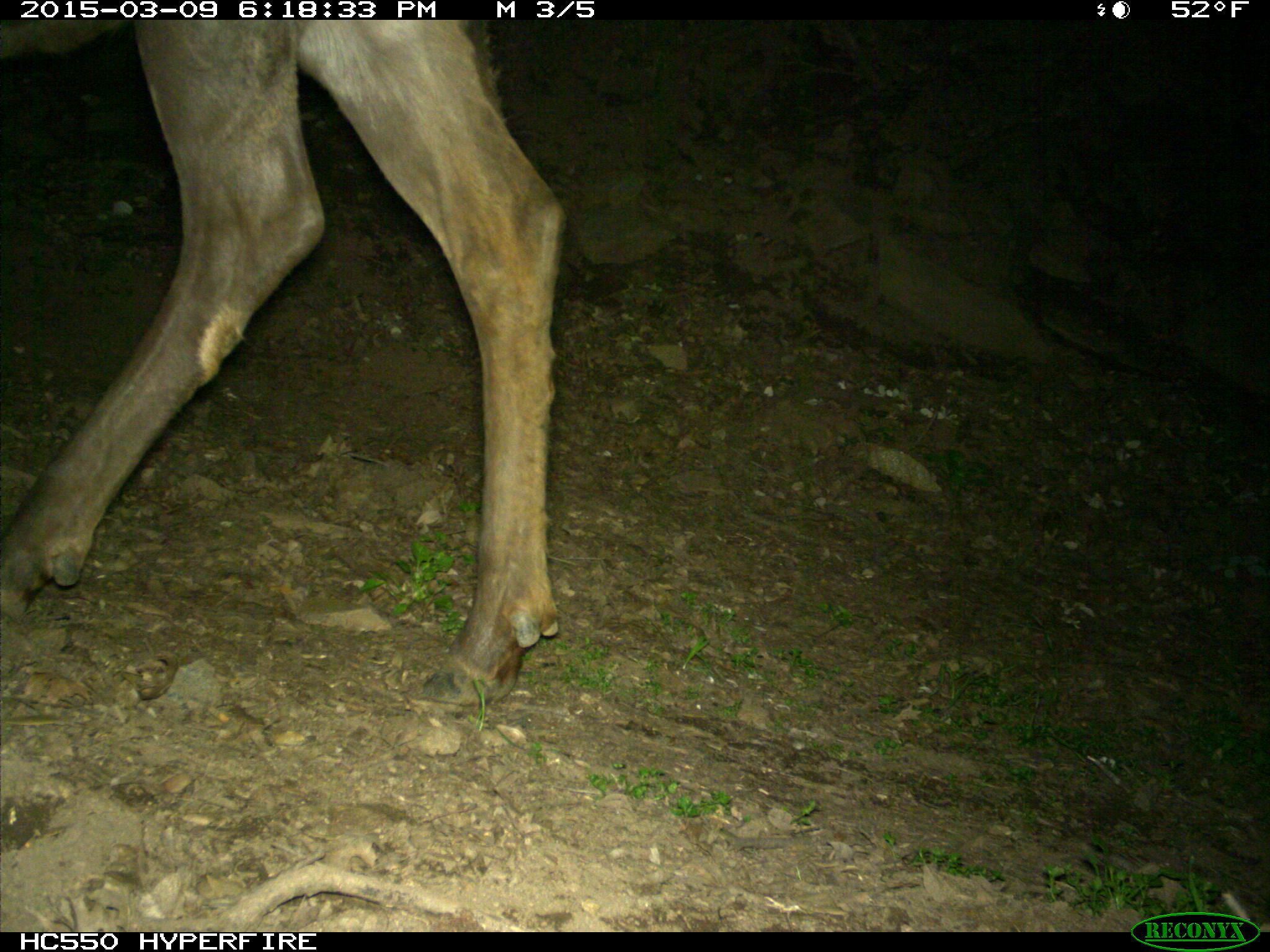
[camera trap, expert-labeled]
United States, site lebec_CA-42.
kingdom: Animalia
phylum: Chordata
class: Mammalia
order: Artiodactyla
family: Cervidae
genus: Cervus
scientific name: Cervus canadensis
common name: elk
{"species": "Cervus canadensis (elk)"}